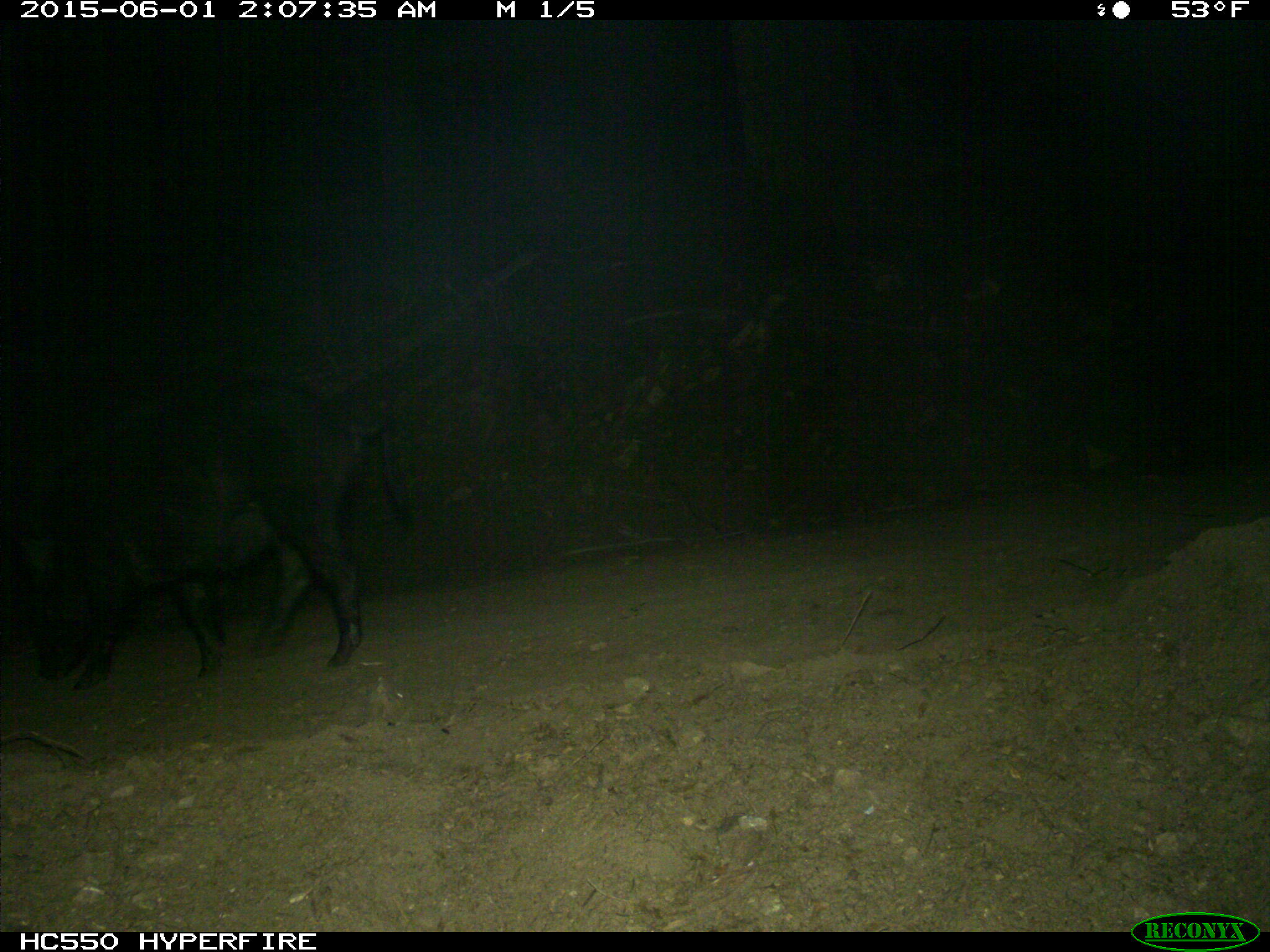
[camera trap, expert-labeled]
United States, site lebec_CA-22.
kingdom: Animalia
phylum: Chordata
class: Mammalia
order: Artiodactyla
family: Suidae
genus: Sus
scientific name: Sus scrofa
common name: wild boar